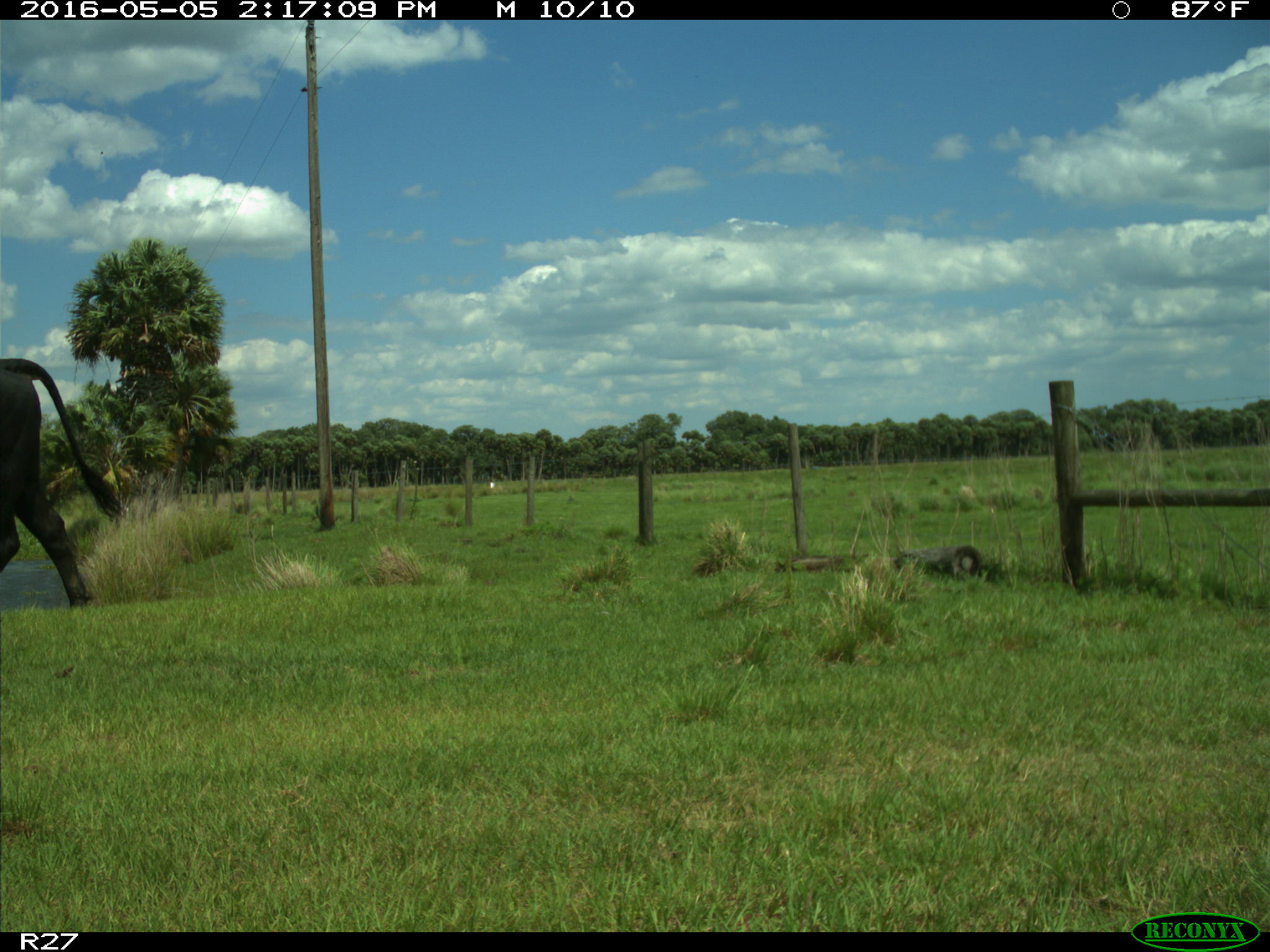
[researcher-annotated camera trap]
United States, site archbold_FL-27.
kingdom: Animalia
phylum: Chordata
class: Mammalia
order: Artiodactyla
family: Bovidae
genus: Bos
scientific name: Bos taurus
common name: domestic cow